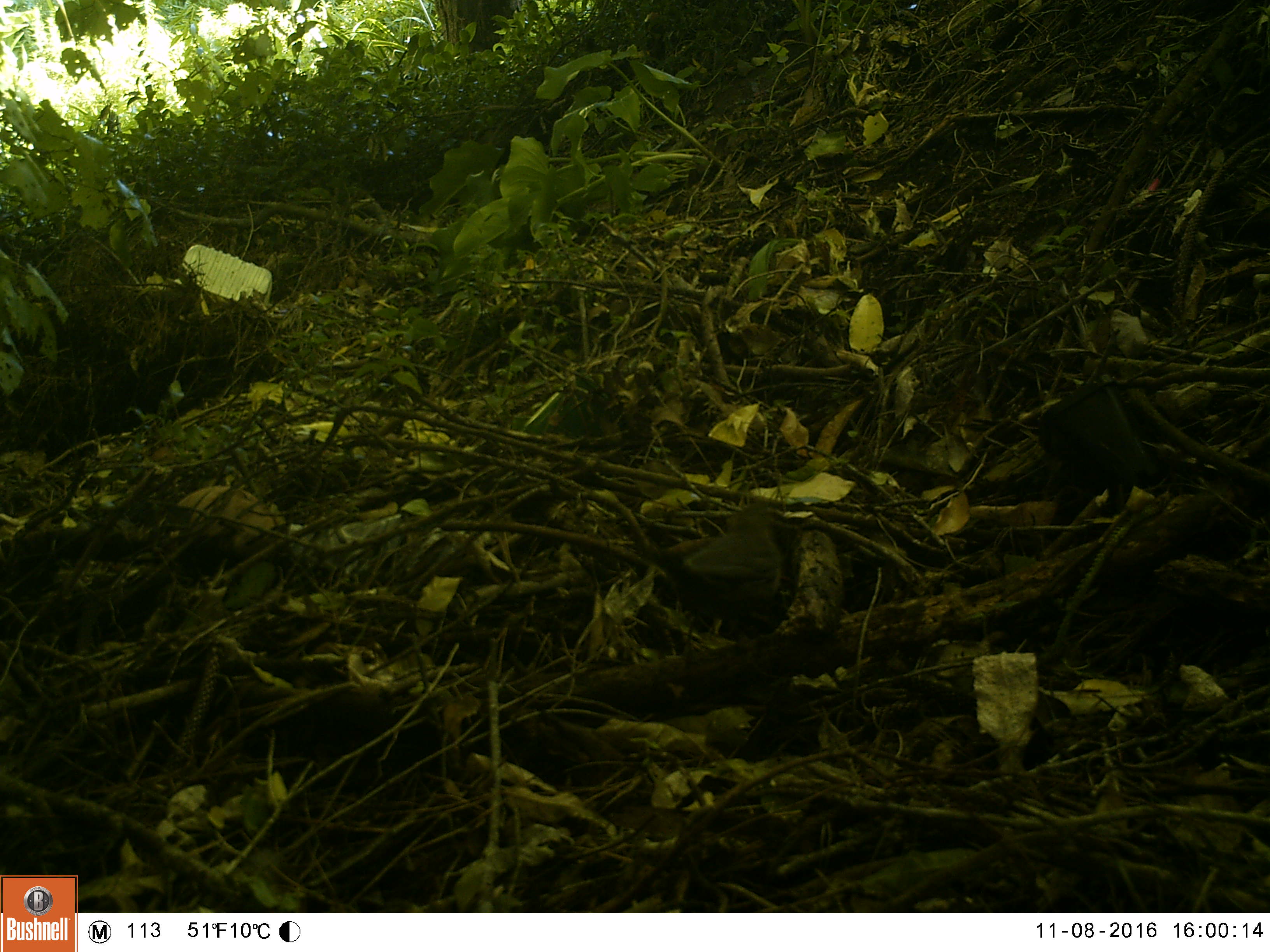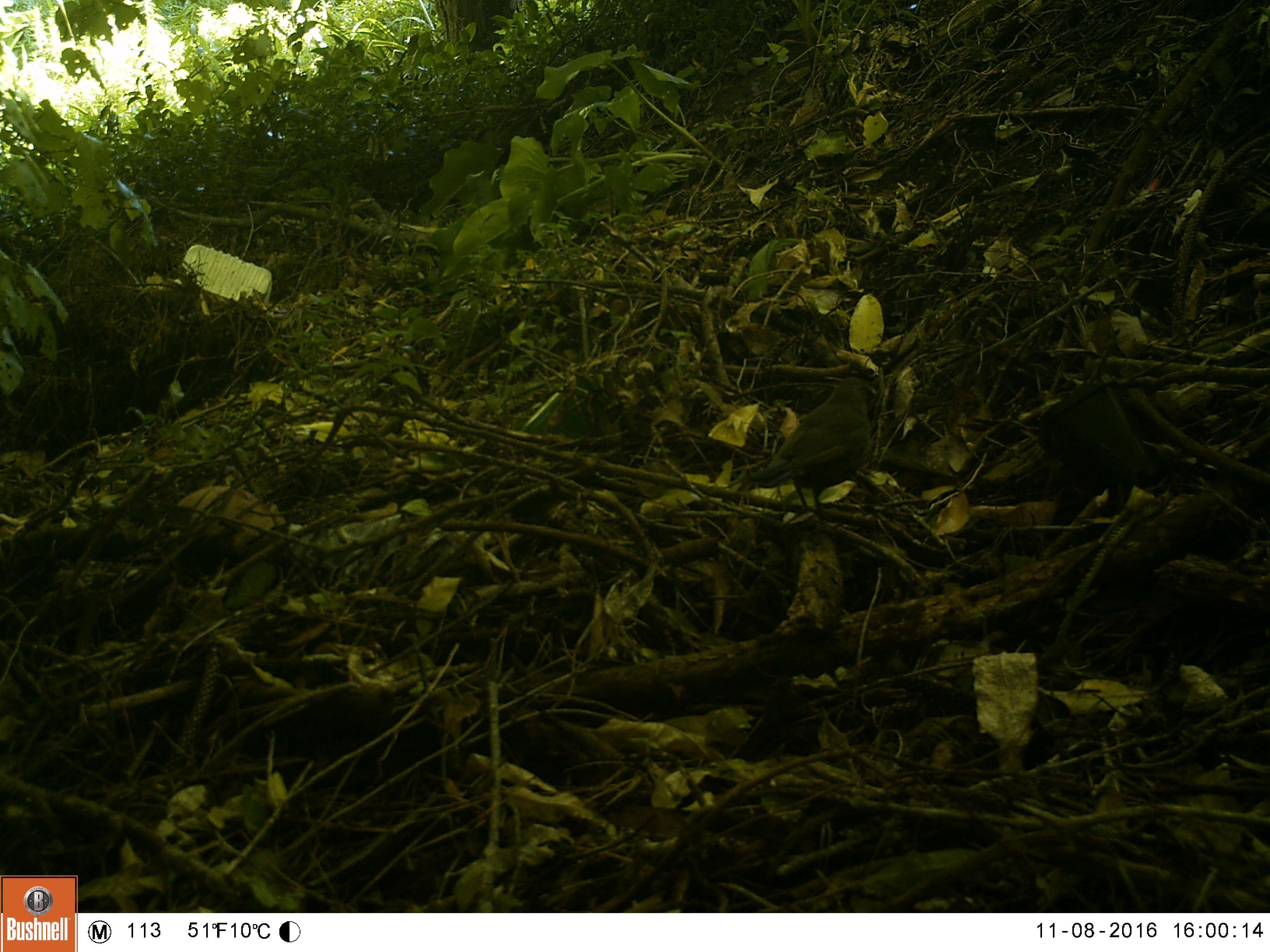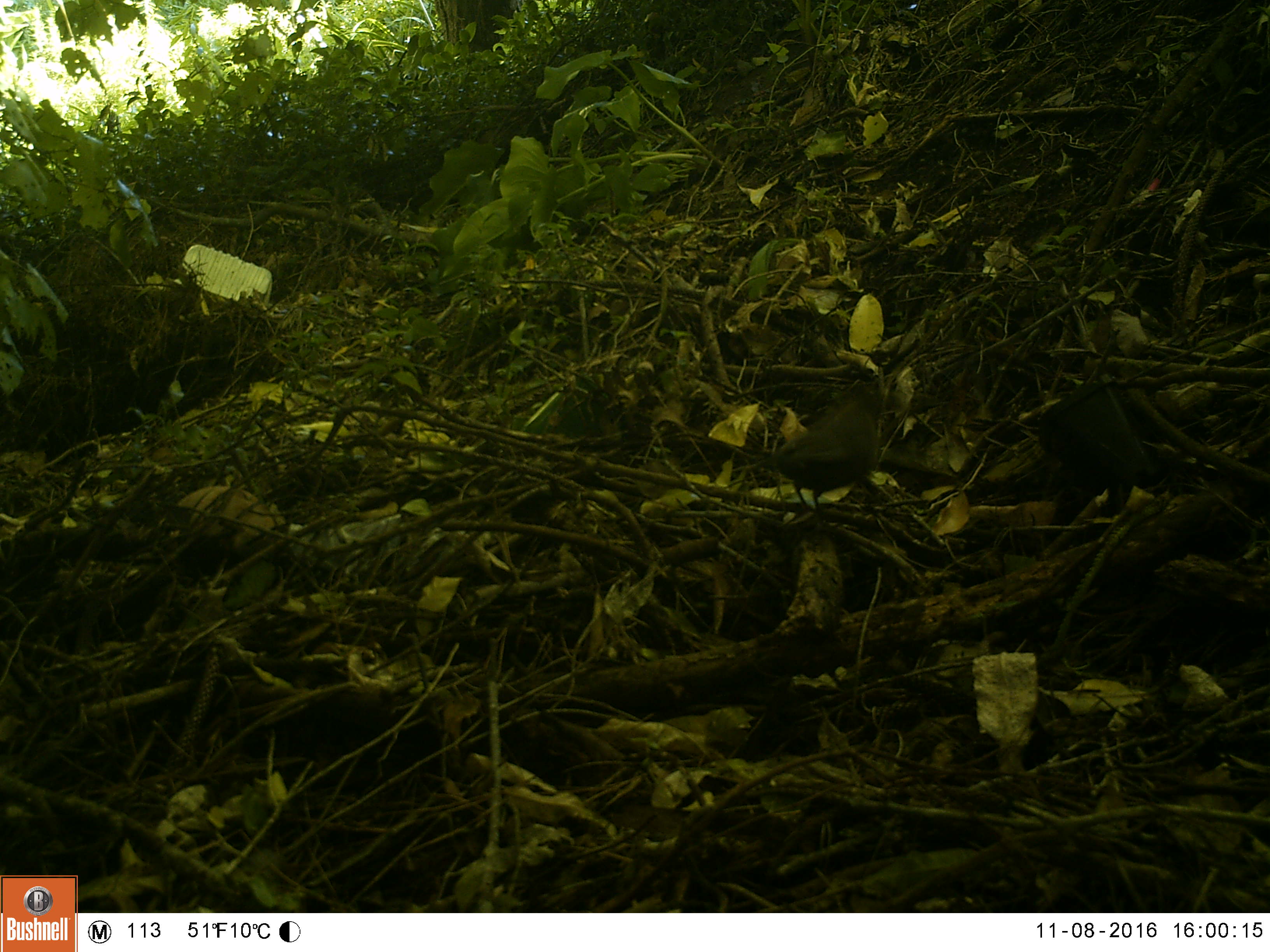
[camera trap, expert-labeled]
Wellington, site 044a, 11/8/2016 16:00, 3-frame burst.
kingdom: Animalia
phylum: Chordata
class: Aves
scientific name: Aves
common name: bird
Bird (Aves).